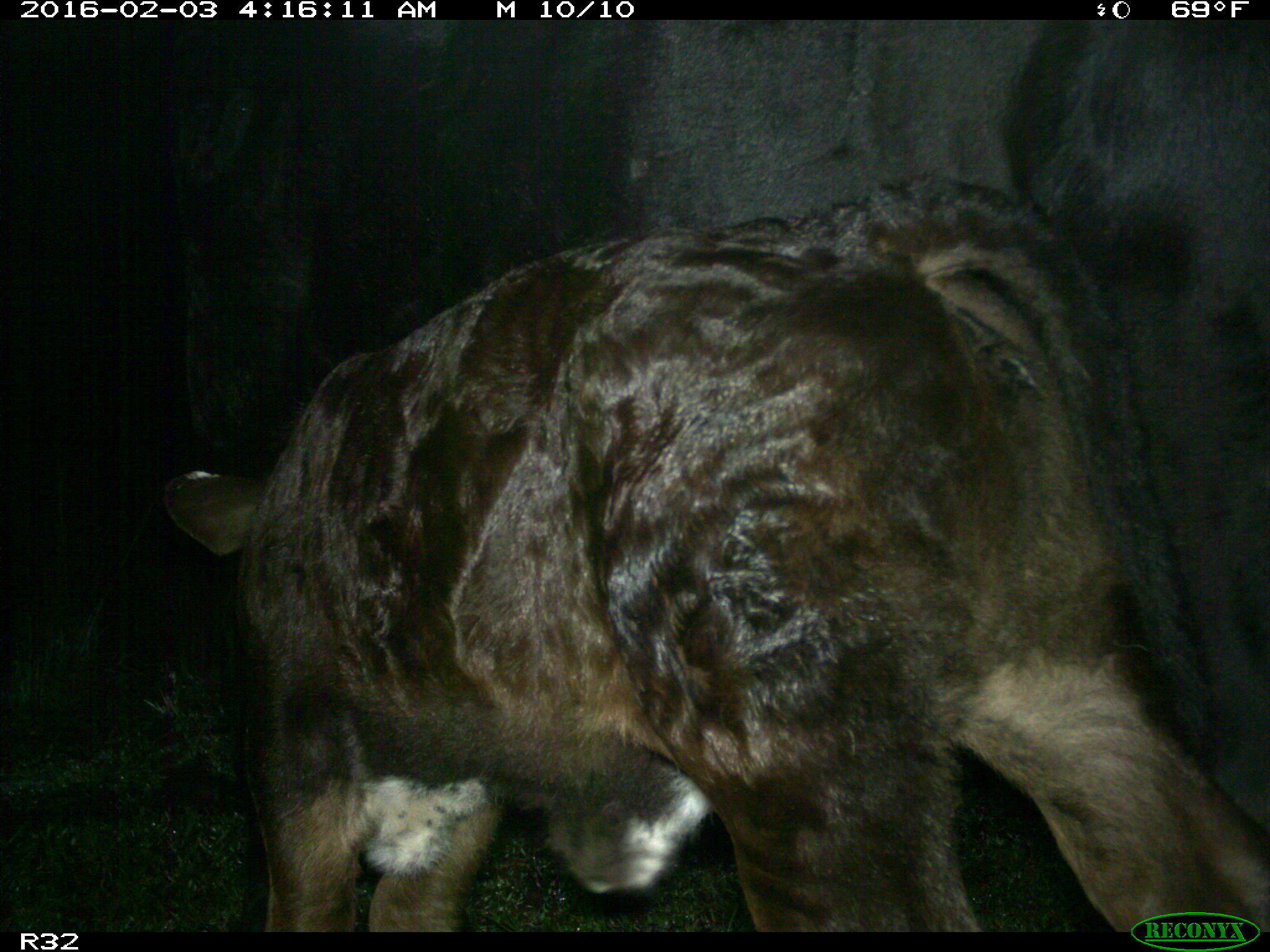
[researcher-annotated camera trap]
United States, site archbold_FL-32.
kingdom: Animalia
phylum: Chordata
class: Mammalia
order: Artiodactyla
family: Bovidae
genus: Bos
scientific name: Bos taurus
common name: domestic cow